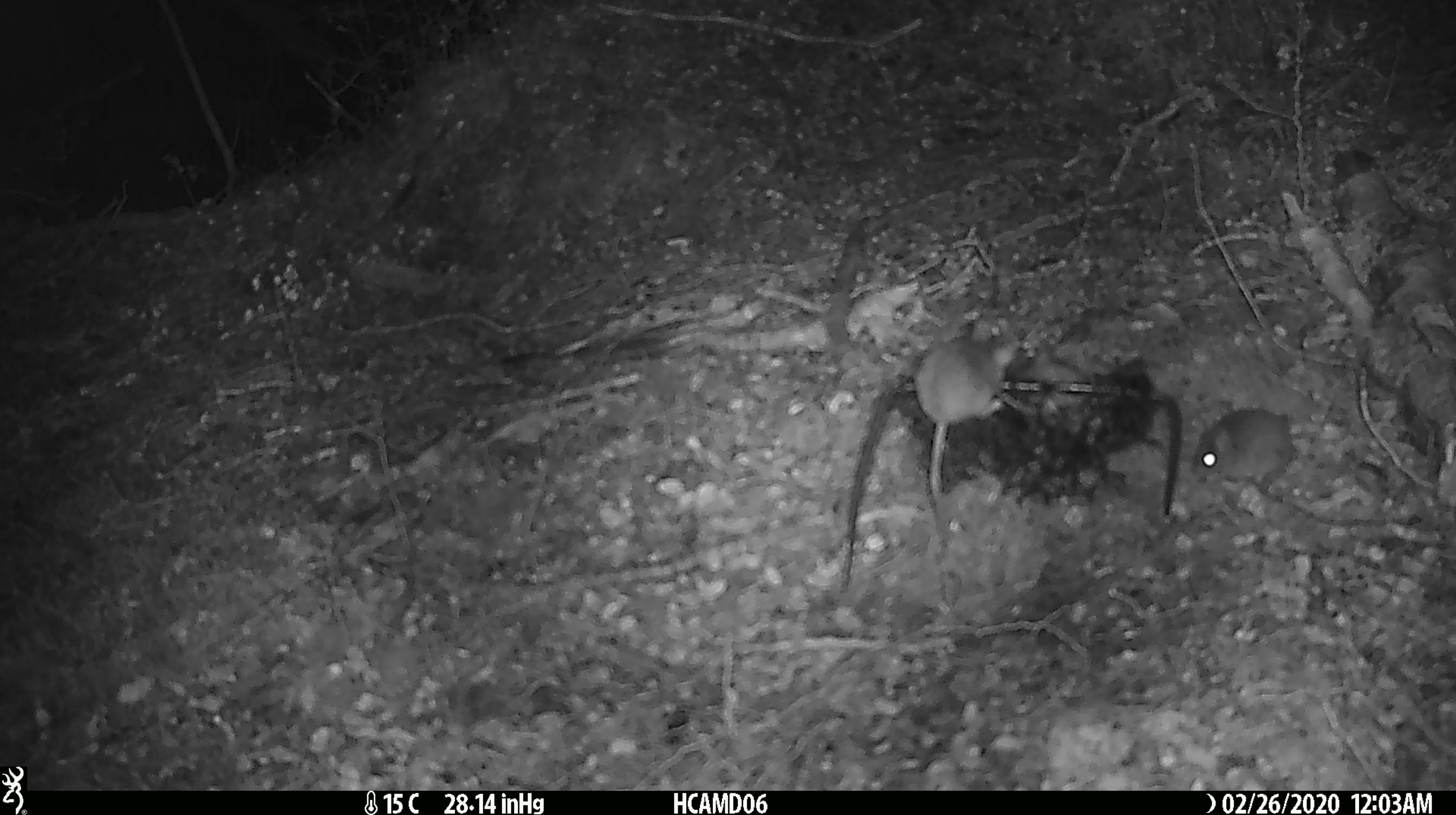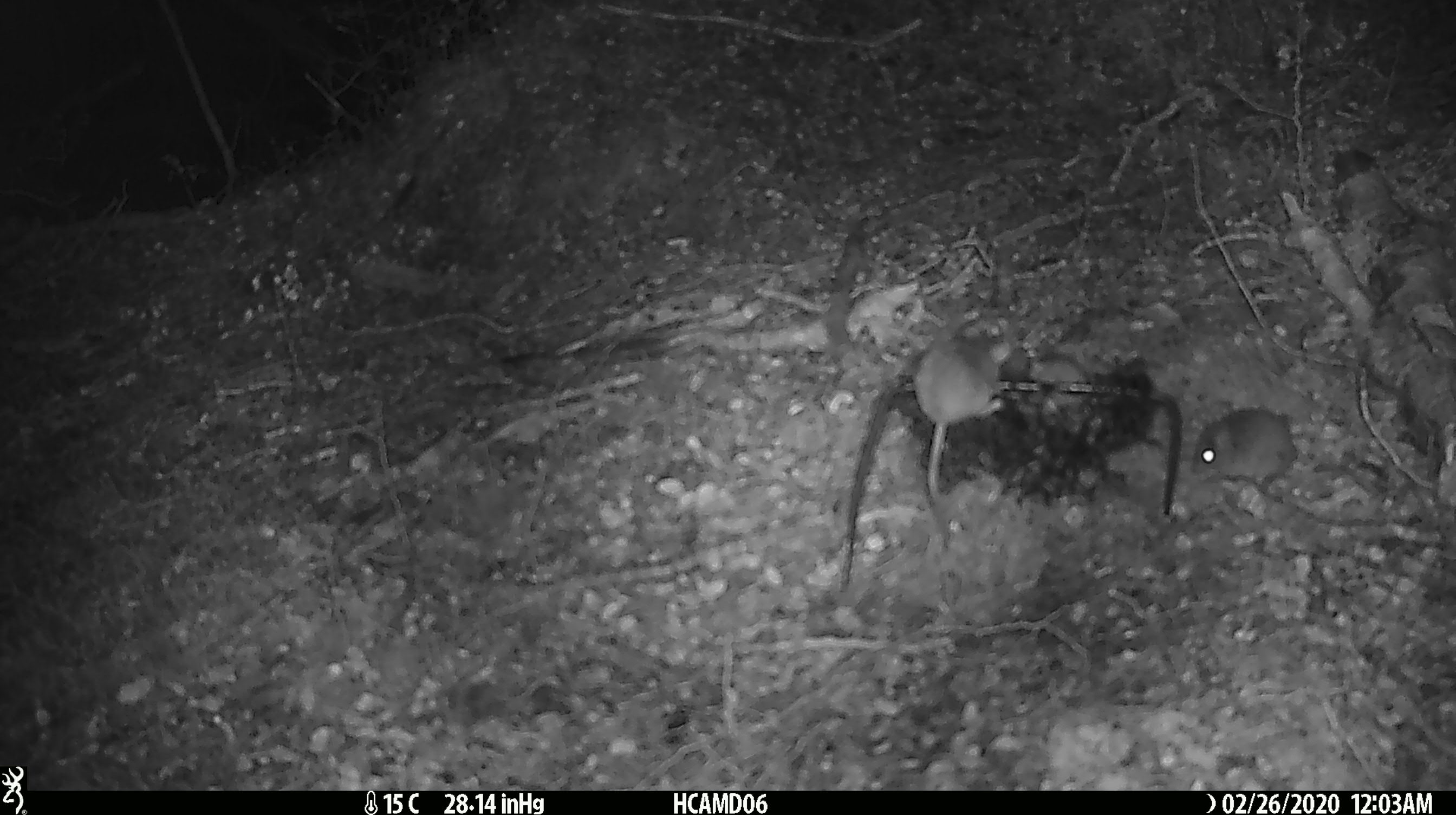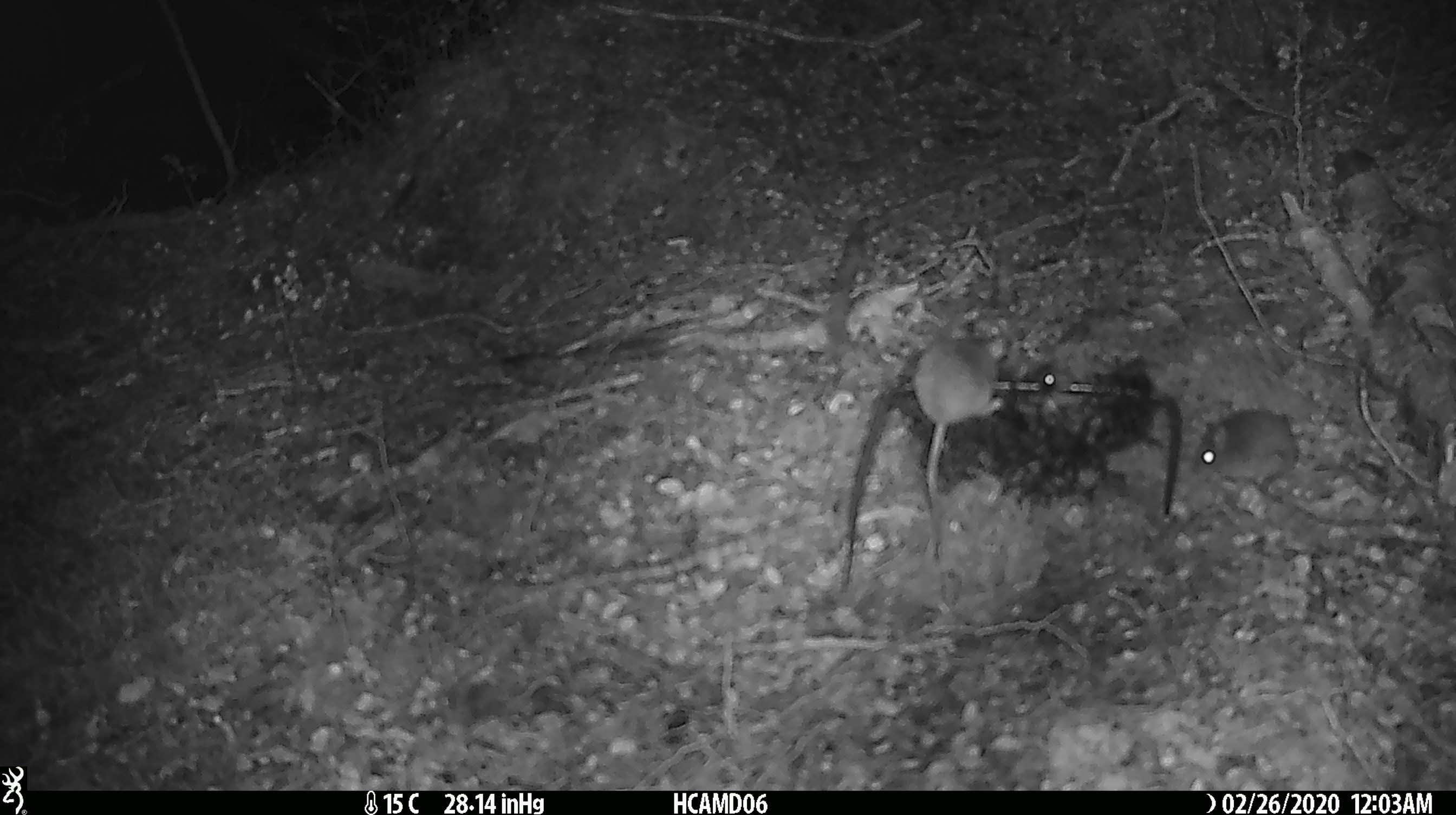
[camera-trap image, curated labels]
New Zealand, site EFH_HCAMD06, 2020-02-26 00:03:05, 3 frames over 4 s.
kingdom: Animalia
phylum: Chordata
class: Mammalia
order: Rodentia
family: Muridae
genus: Mus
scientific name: Mus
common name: mouse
Mouse (Mus).